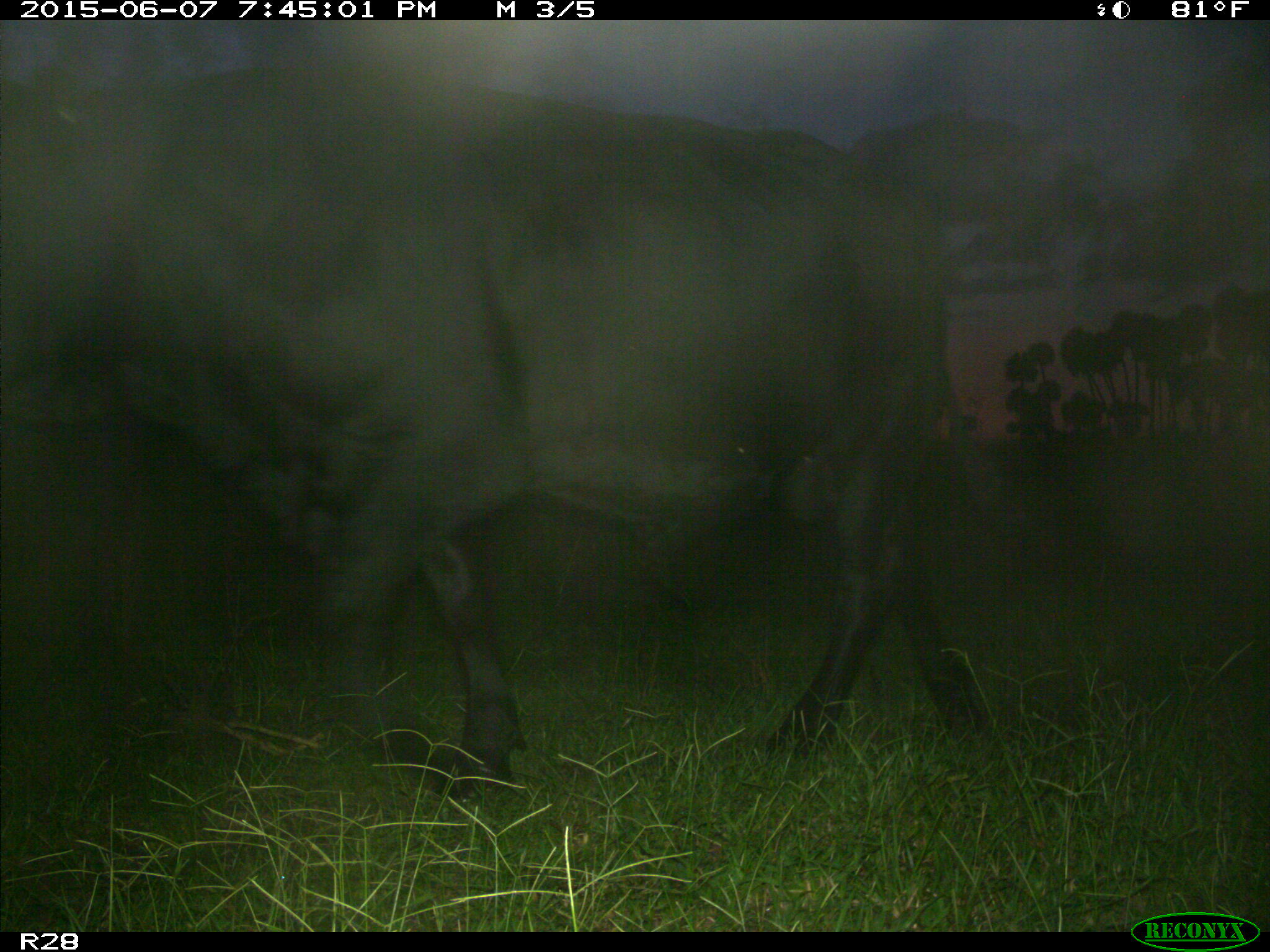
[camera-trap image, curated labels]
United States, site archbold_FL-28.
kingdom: Animalia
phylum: Chordata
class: Mammalia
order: Artiodactyla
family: Bovidae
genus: Bos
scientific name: Bos taurus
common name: domestic cow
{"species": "Bos taurus (domestic cow)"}